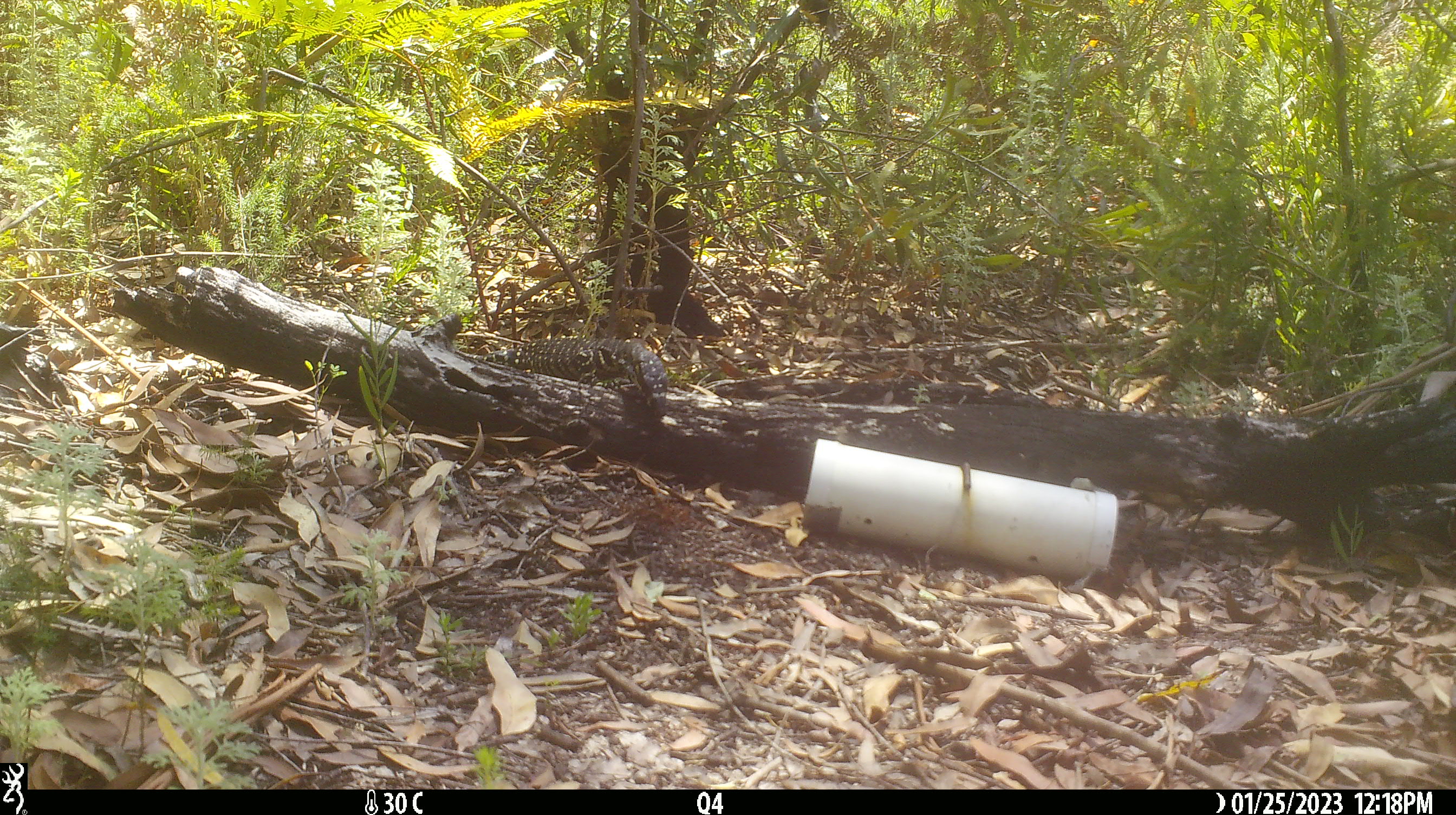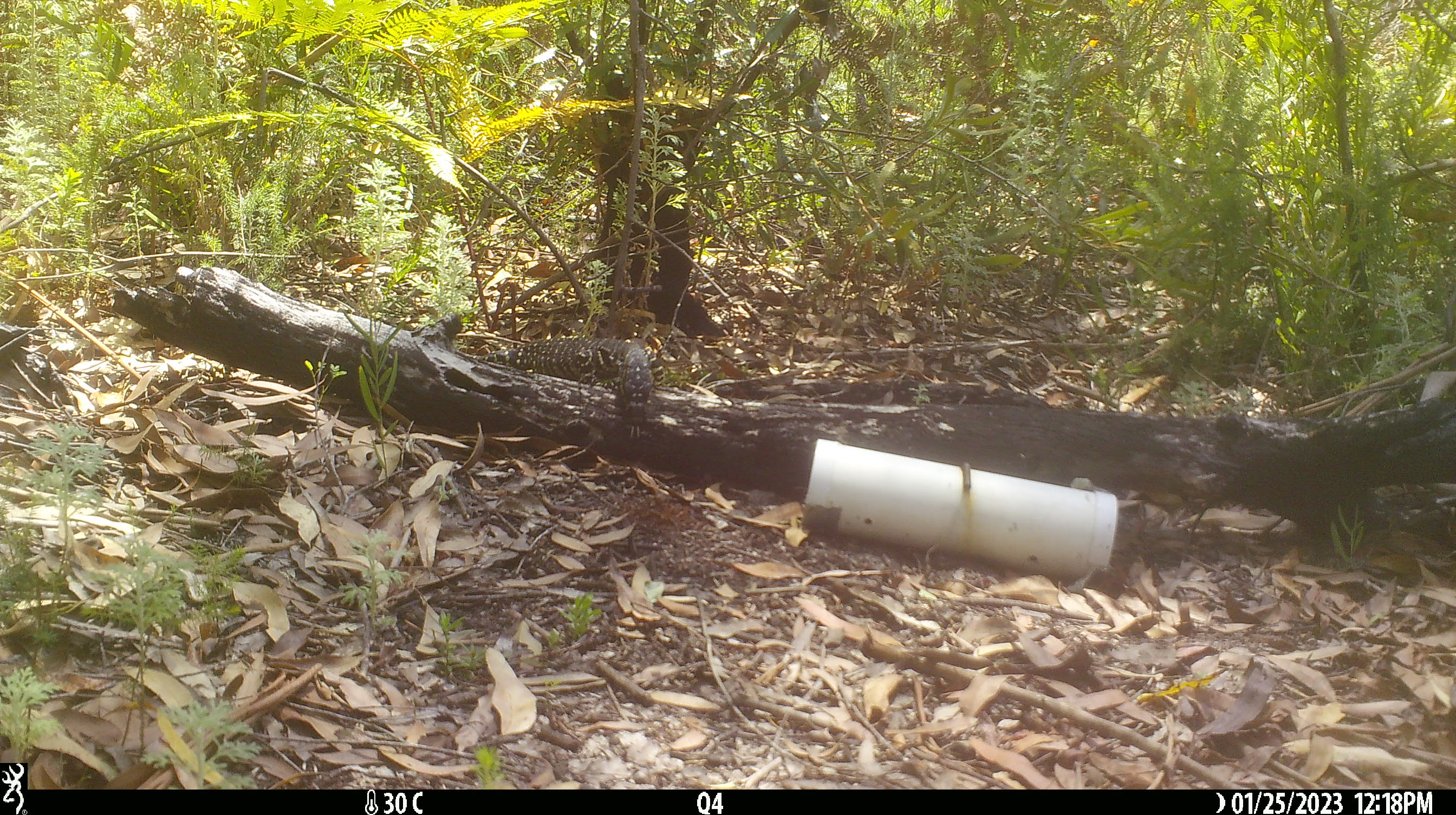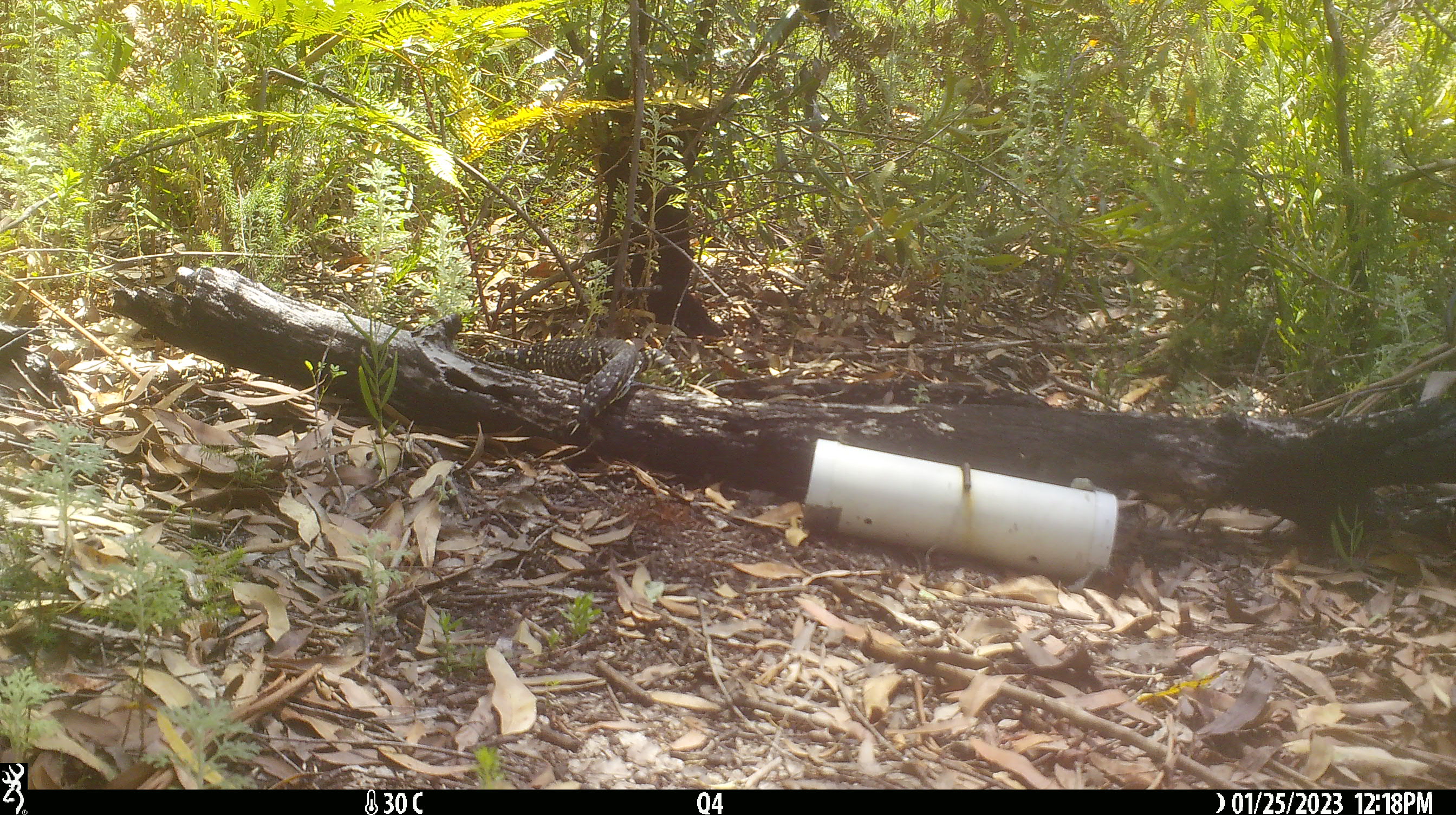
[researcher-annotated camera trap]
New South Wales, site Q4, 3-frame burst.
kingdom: Animalia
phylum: Chordata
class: Reptilia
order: Squamata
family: Varanidae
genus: Varanus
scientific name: Varanus varius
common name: lace monitor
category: goanna